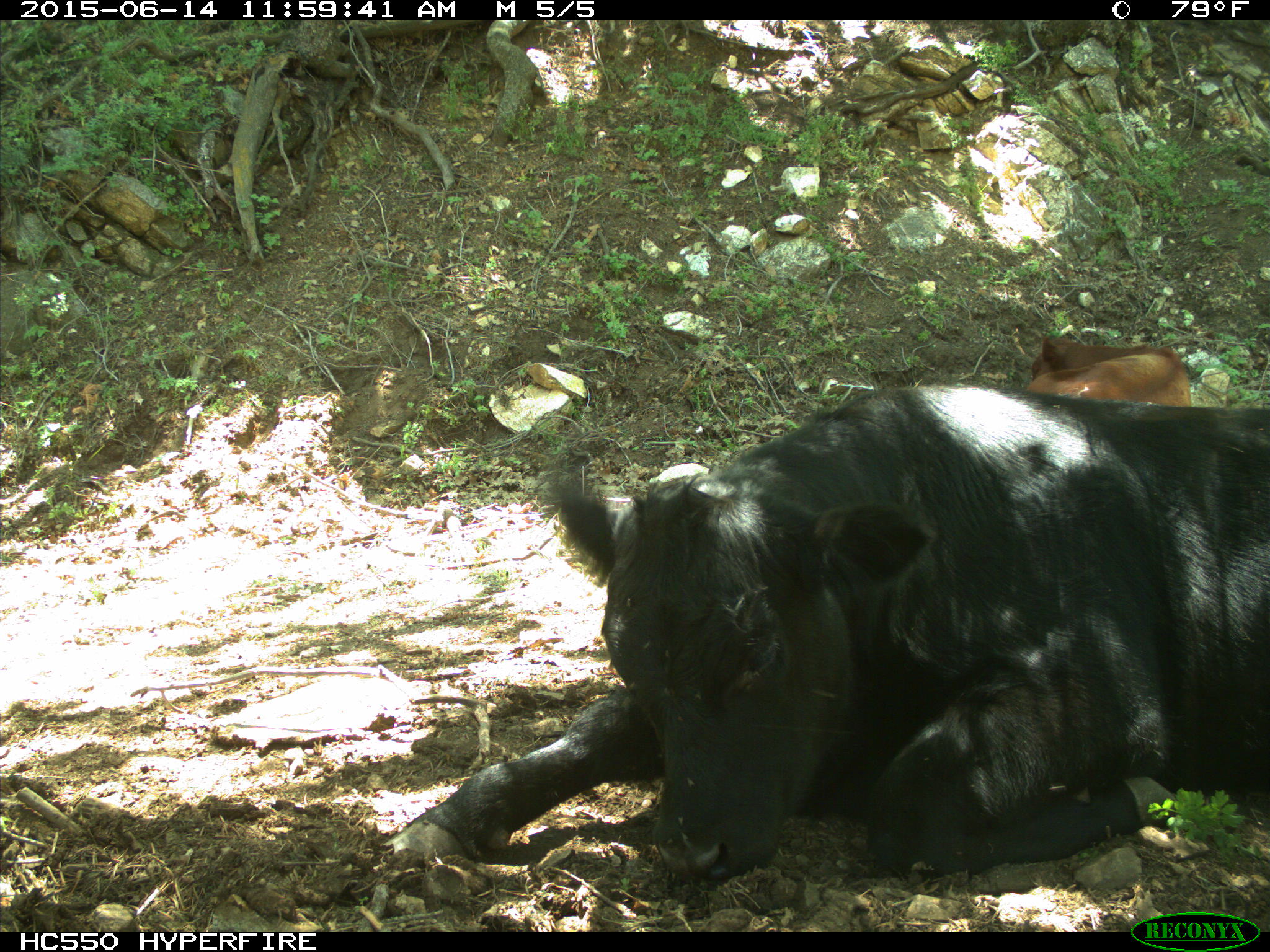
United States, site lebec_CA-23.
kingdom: Animalia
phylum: Chordata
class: Mammalia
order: Artiodactyla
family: Bovidae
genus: Bos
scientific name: Bos taurus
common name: domestic cow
Bos taurus (domestic cow).